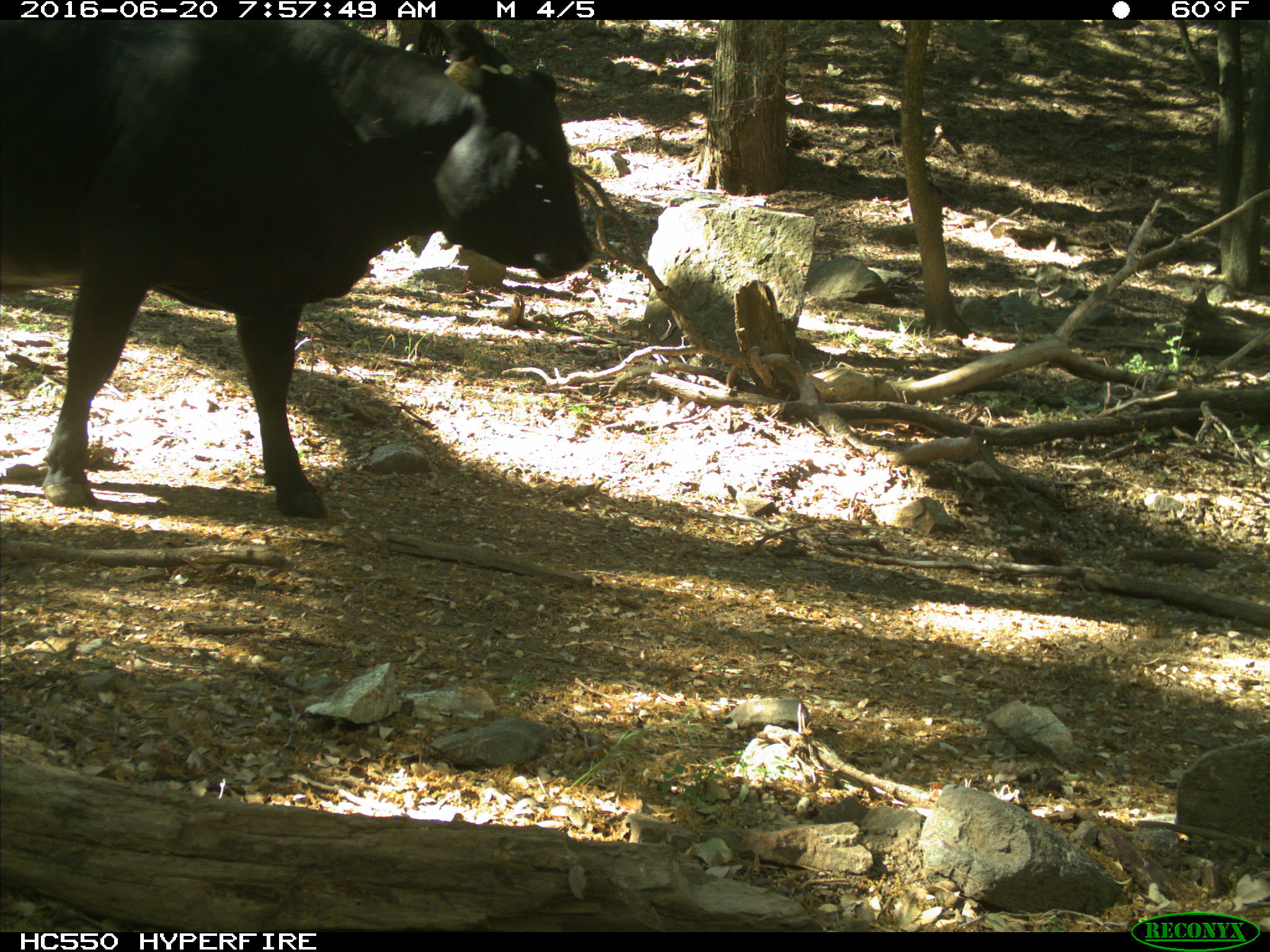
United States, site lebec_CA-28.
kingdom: Animalia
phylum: Chordata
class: Mammalia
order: Artiodactyla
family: Bovidae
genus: Bos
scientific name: Bos taurus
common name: domestic cow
Bos taurus (domestic cow).